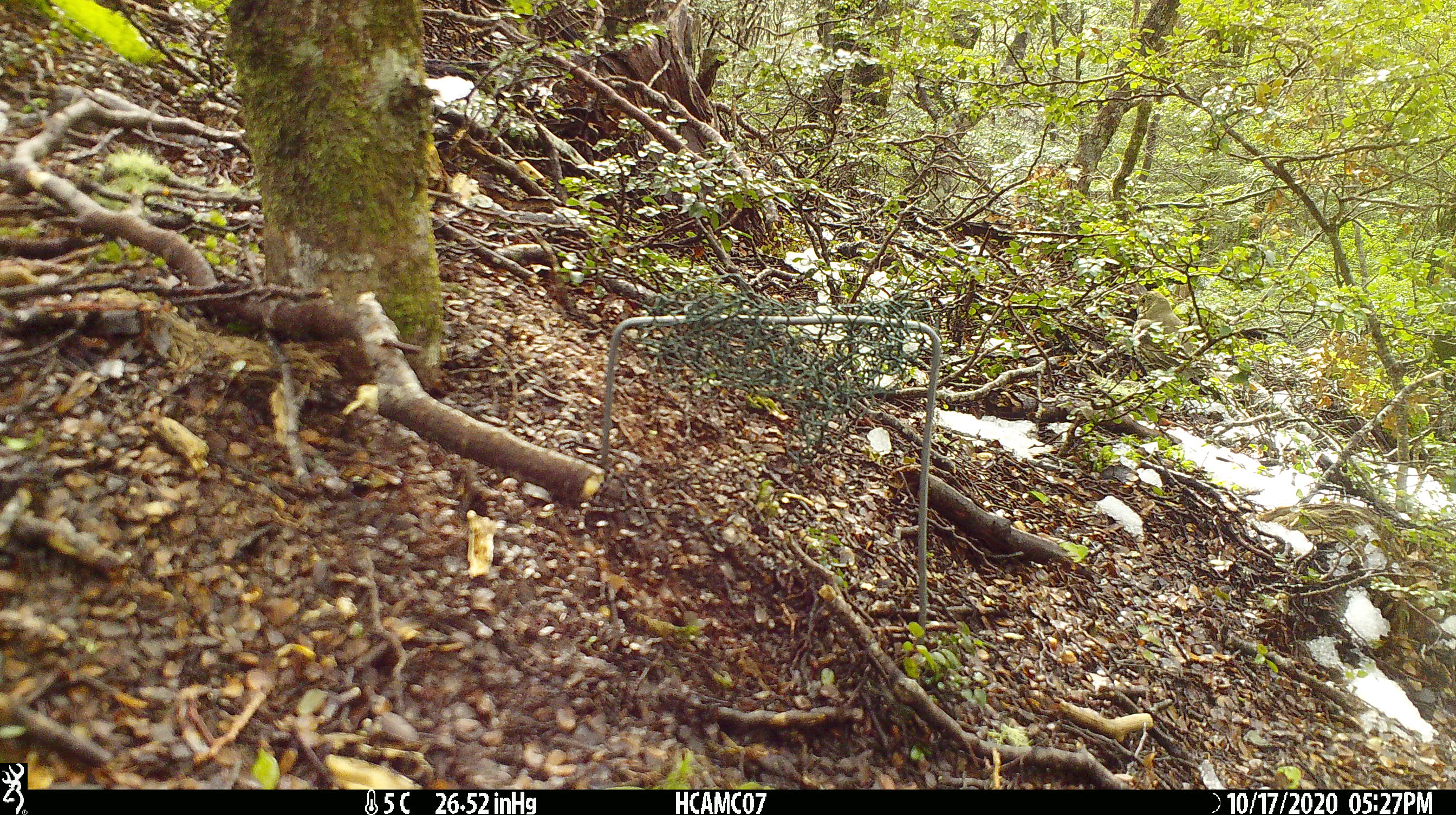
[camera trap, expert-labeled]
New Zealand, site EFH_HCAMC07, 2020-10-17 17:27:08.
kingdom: Animalia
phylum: Chordata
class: Aves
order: Passeriformes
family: Turdidae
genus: Turdus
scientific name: Turdus philomelos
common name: song thrush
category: thrush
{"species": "thrush (song thrush) (Turdus philomelos)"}